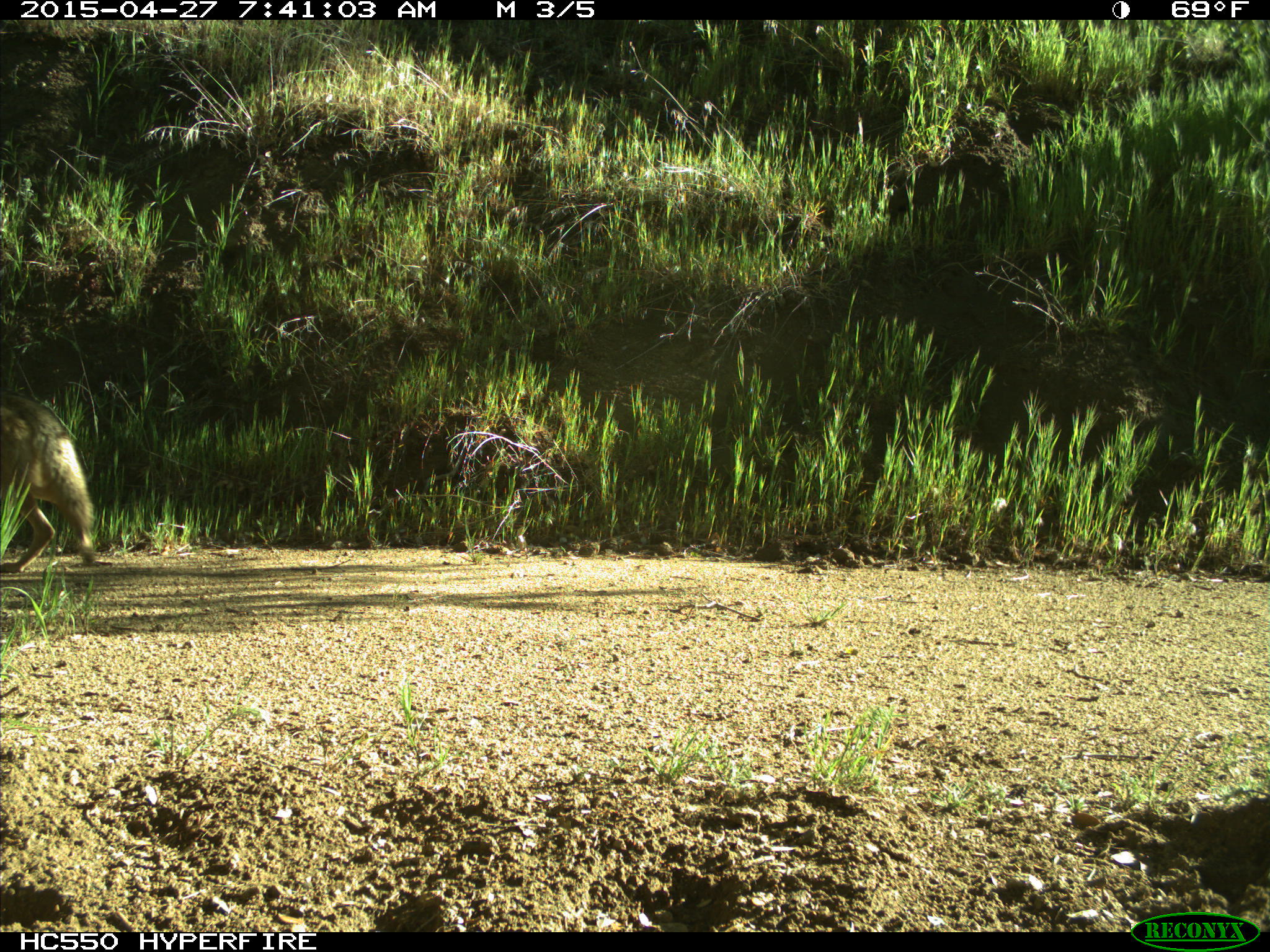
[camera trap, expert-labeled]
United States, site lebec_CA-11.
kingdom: Animalia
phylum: Chordata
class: Mammalia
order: Carnivora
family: Canidae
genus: Canis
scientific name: Canis latrans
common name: coyote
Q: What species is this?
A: Canis latrans (coyote).